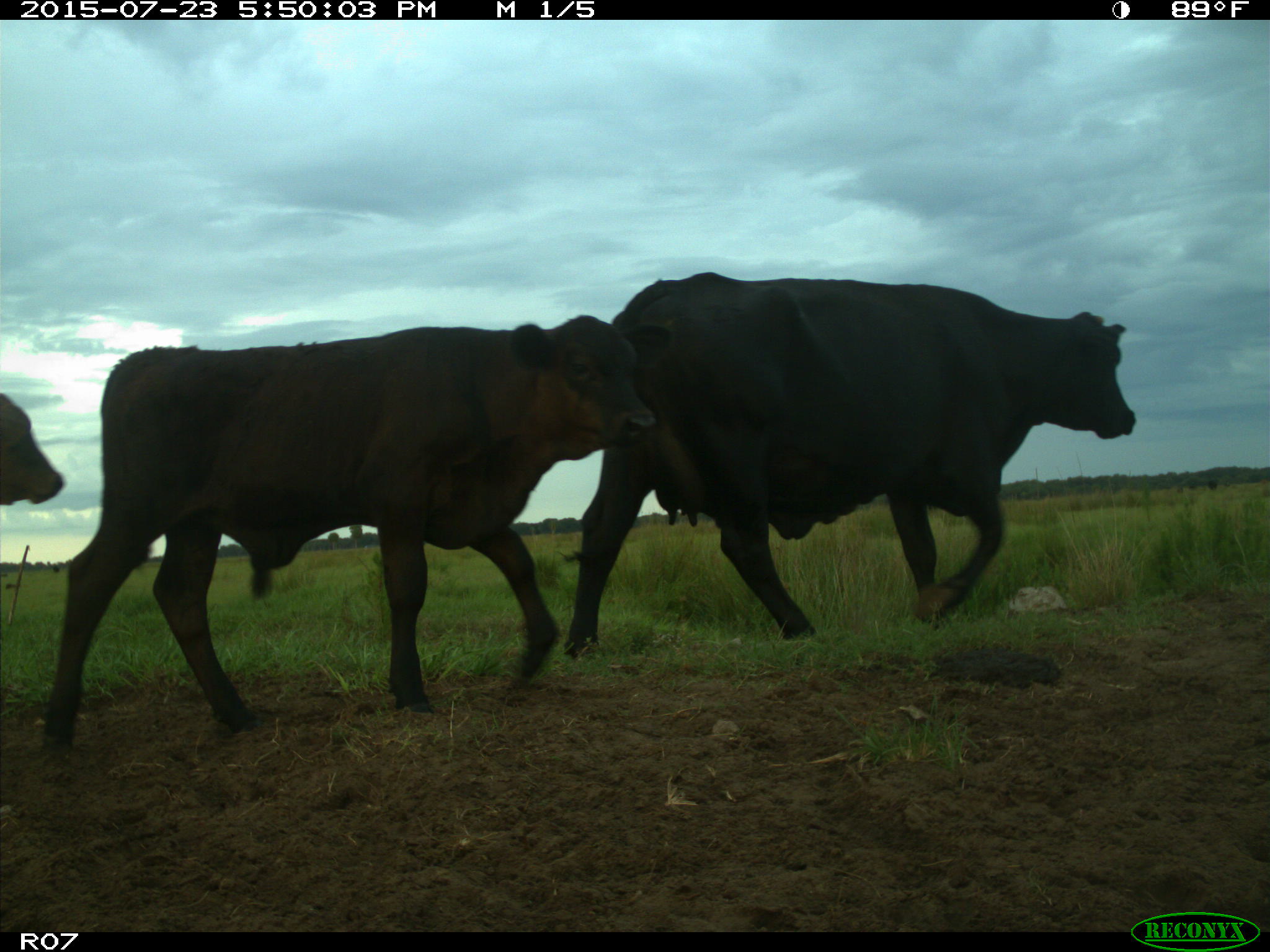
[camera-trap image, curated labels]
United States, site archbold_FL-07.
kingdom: Animalia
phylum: Chordata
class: Mammalia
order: Artiodactyla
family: Bovidae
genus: Bos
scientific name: Bos taurus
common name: domestic cow